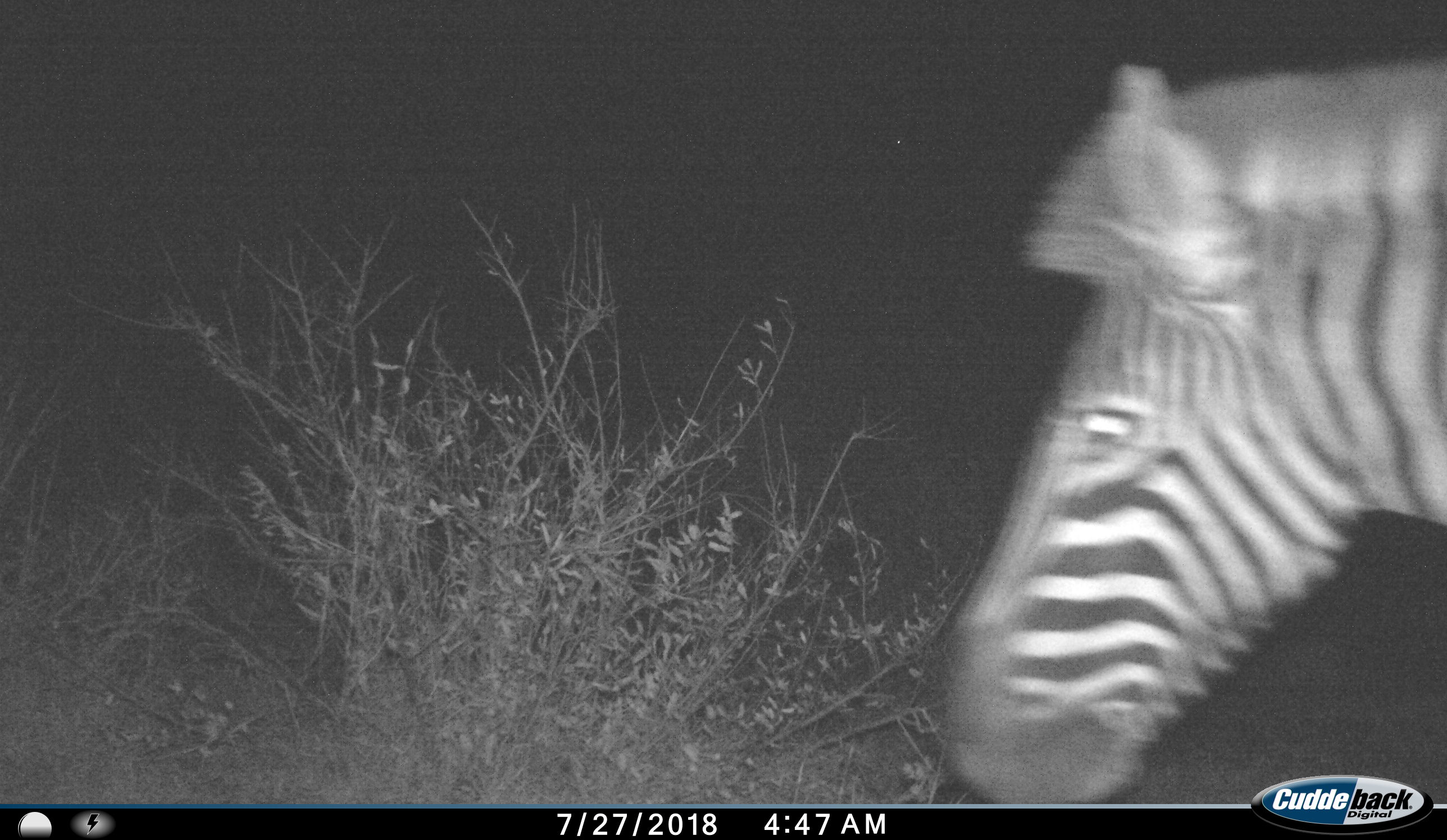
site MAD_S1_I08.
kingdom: Animalia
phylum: Chordata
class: Mammalia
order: Perissodactyla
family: Equidae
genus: Equus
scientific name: Equus quagga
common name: plains zebra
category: zebraplains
Zebraplains (plains zebra) (Equus quagga), count 1. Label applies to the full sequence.